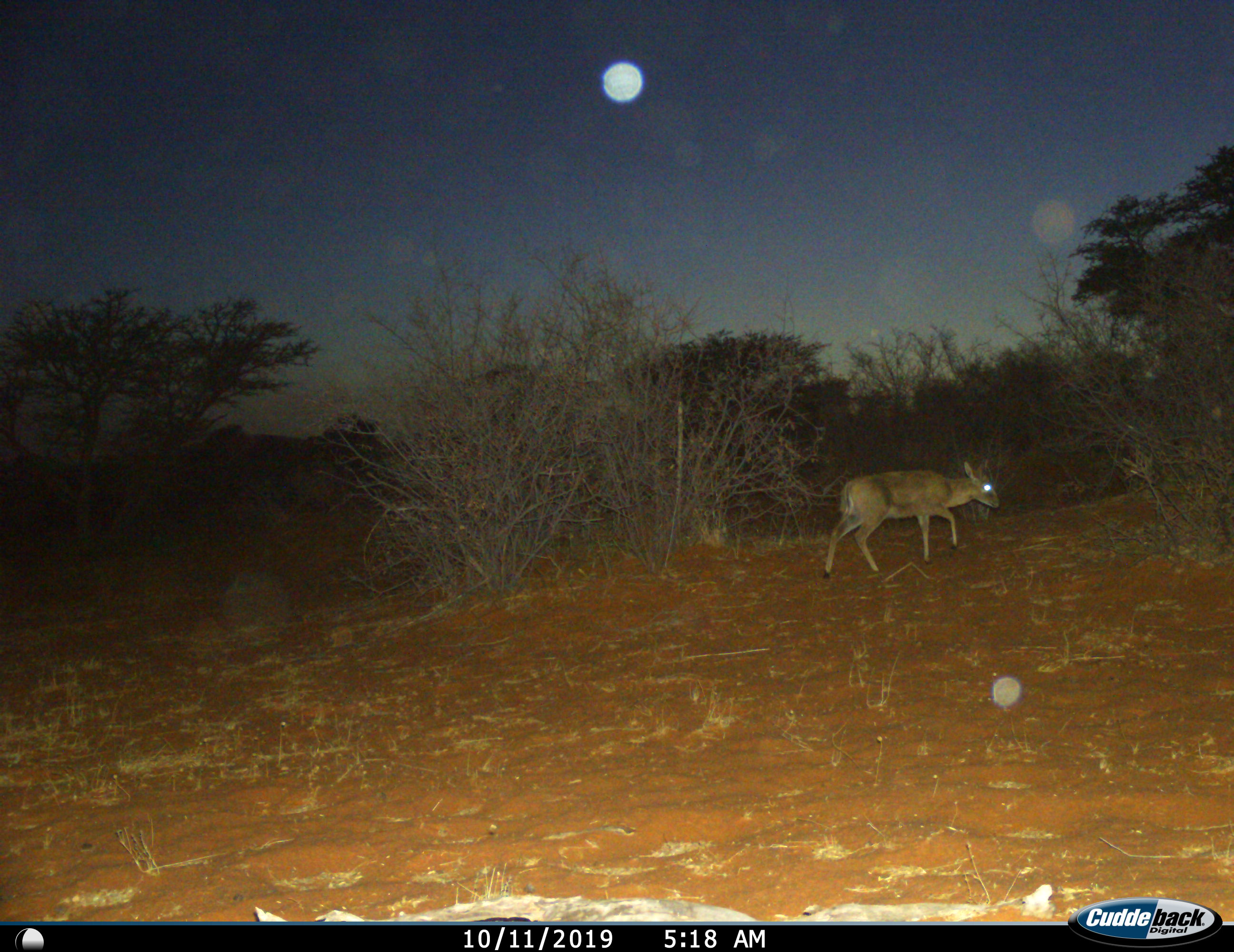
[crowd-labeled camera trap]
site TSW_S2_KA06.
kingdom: Animalia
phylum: Chordata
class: Mammalia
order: Artiodactyla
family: Bovidae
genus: Sylvicapra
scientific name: Sylvicapra grimmia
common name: common duiker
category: duikercommongrey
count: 1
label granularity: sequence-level